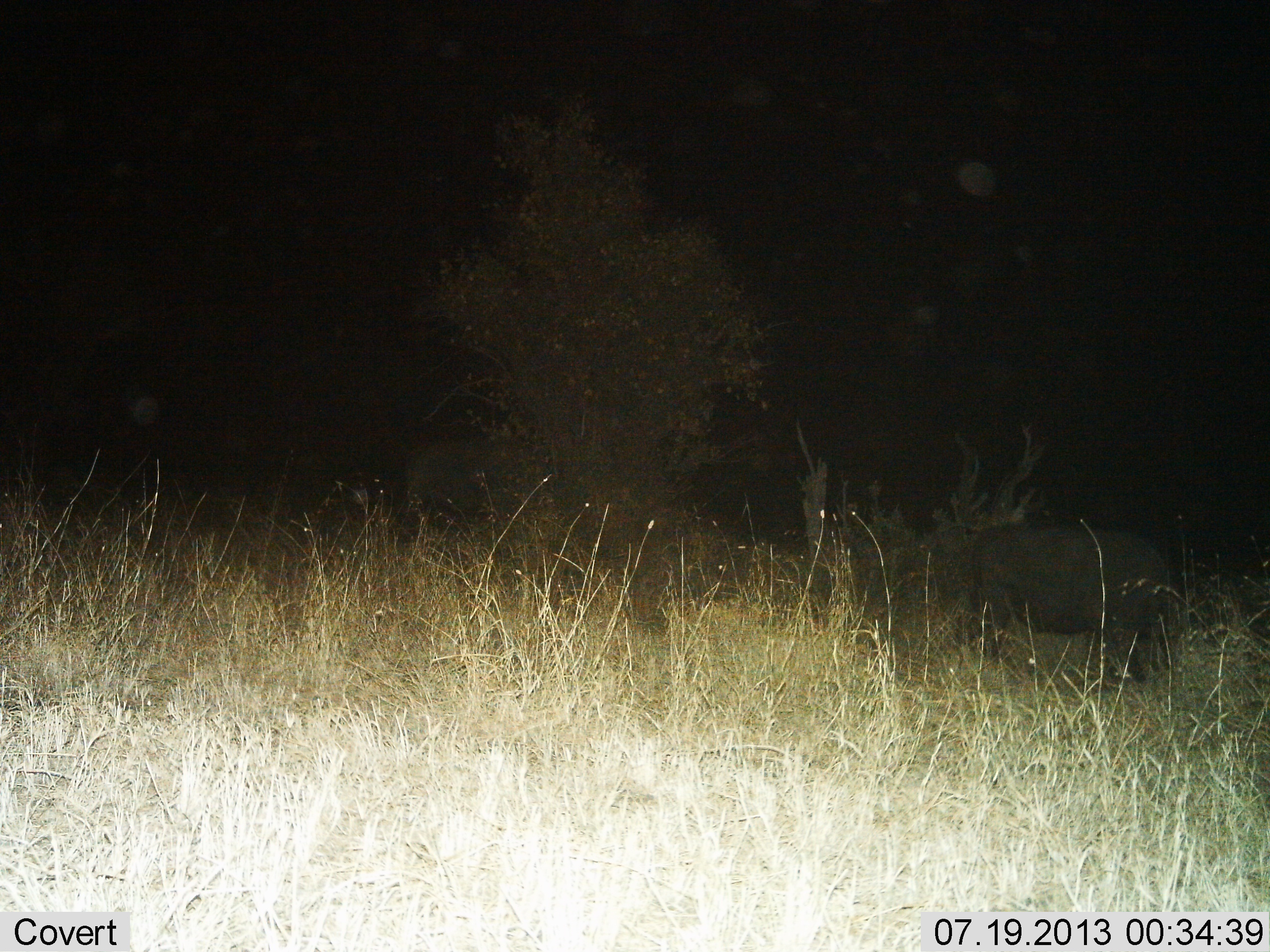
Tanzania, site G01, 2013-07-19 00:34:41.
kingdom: Animalia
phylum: Chordata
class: Mammalia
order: Artiodactyla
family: Bovidae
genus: Syncerus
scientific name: Syncerus caffer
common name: cape buffalo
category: buffalo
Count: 1.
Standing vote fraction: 50%.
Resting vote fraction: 0%.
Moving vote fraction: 0%.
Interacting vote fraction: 0%.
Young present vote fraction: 0%.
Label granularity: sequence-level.